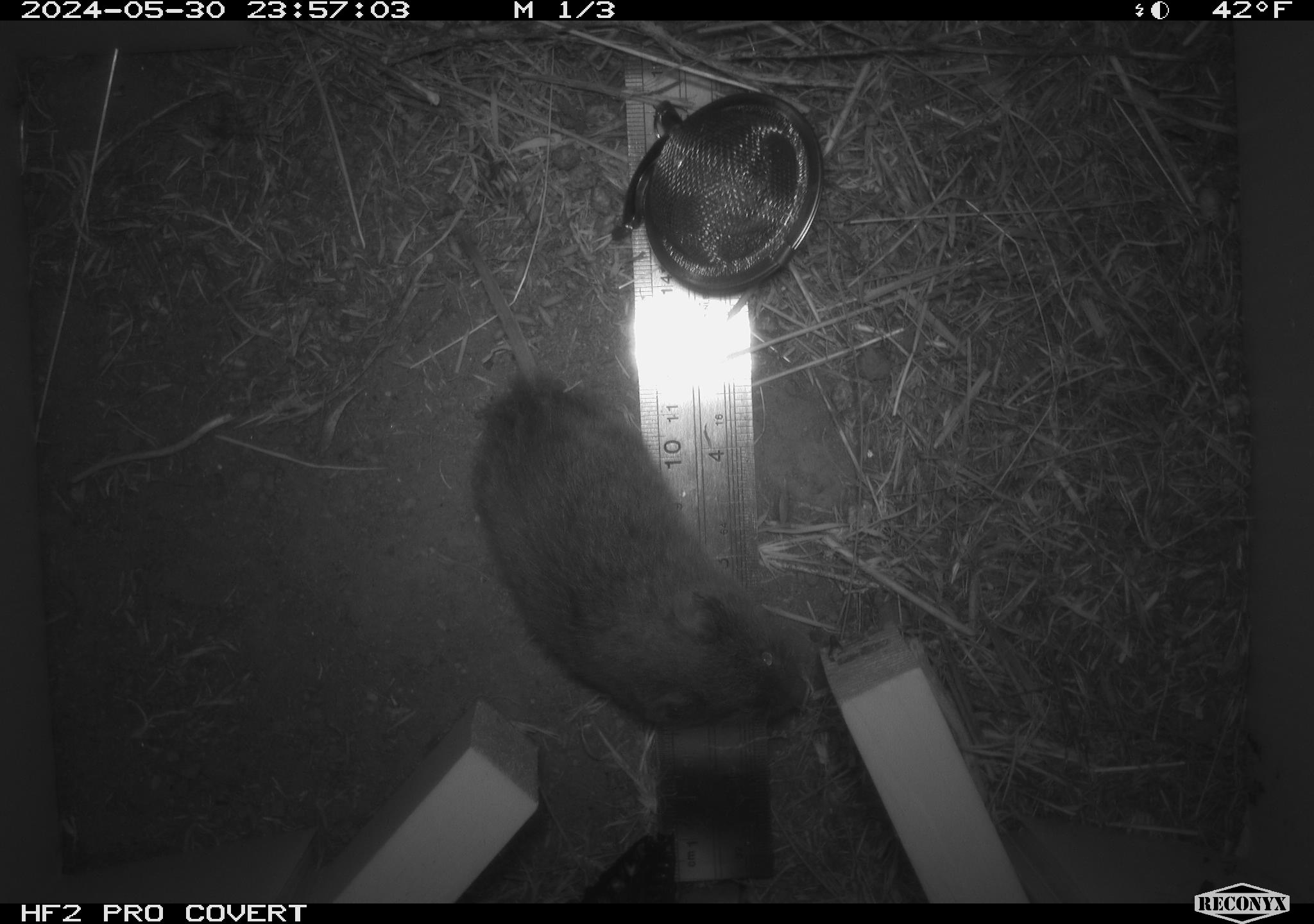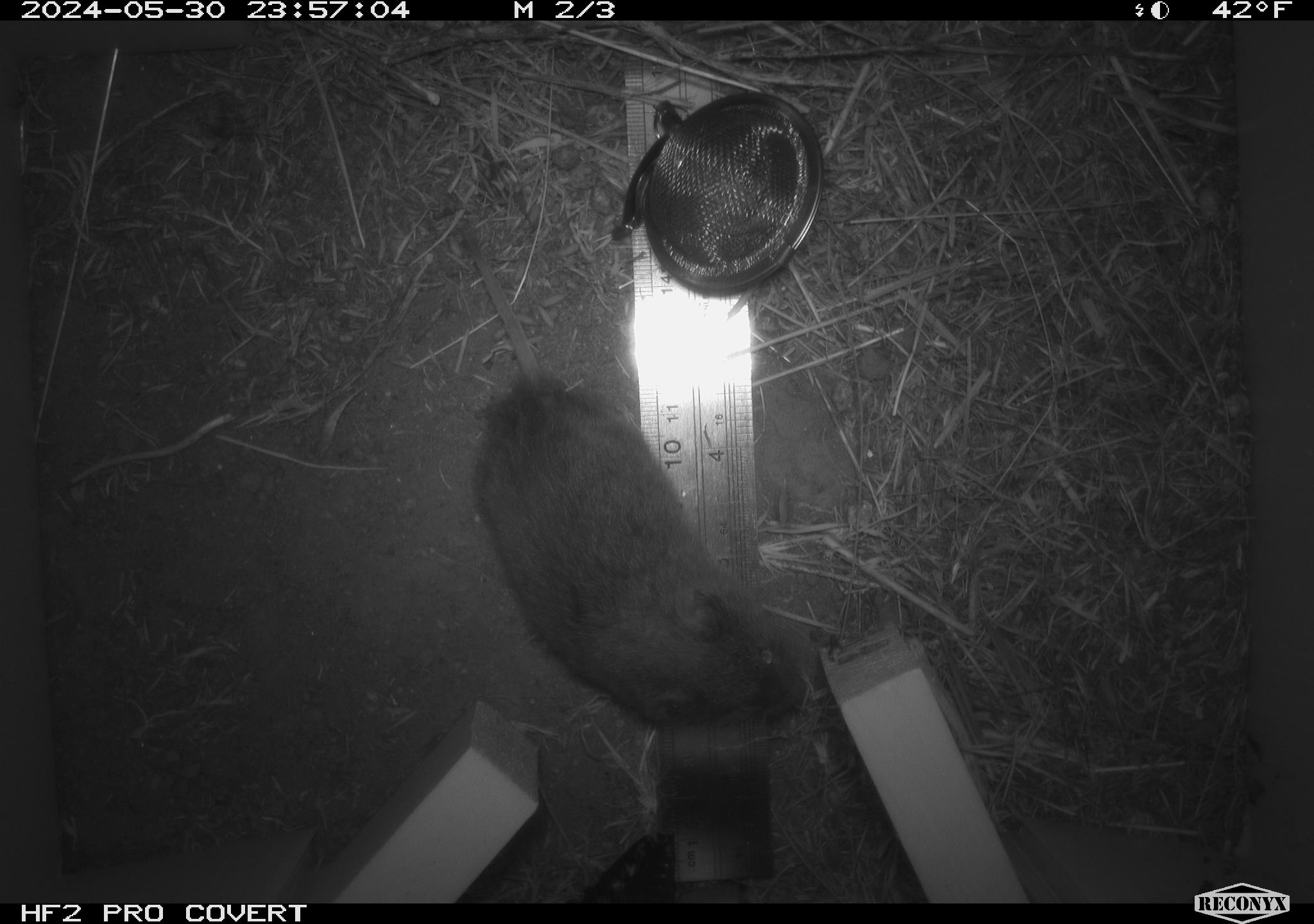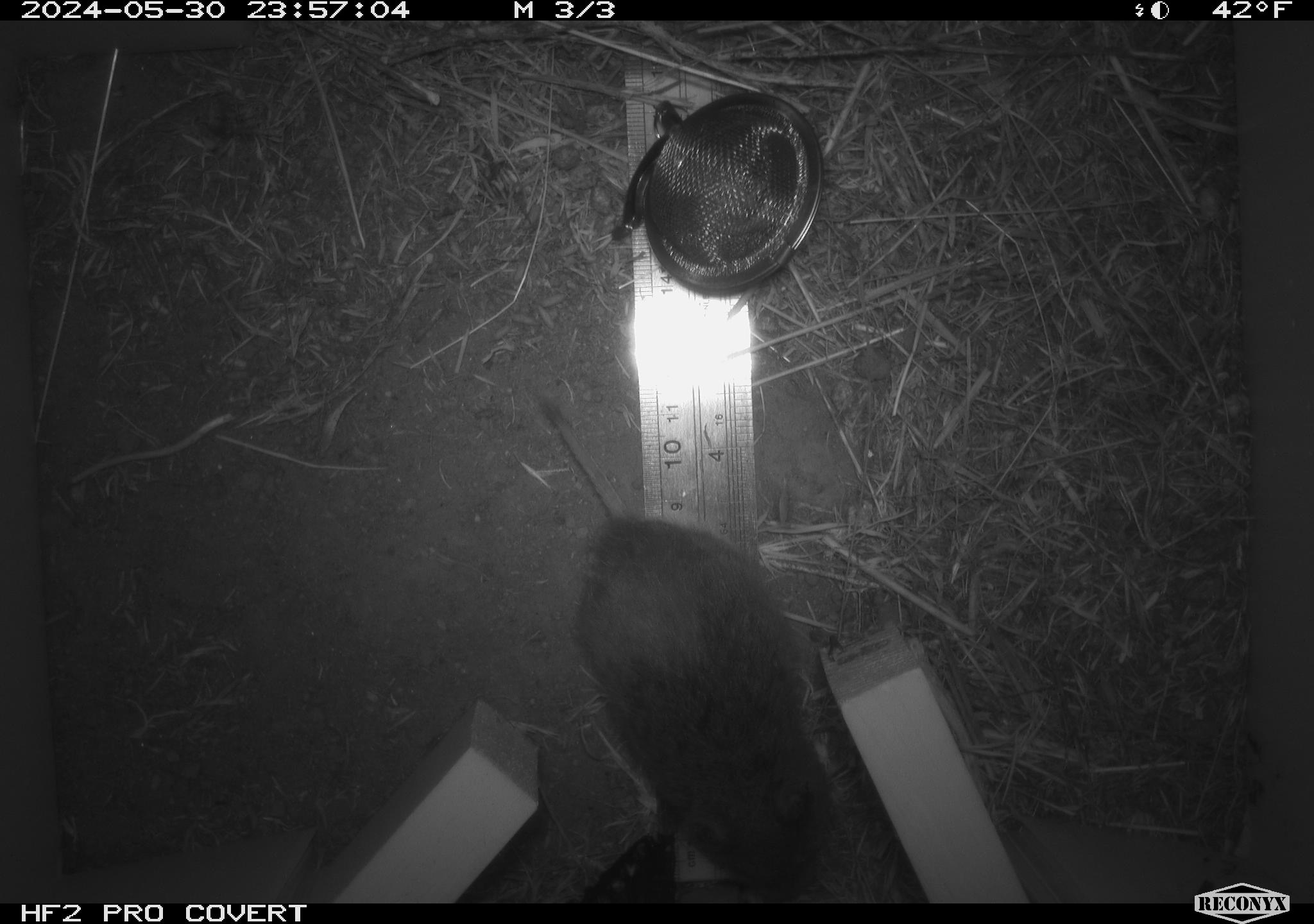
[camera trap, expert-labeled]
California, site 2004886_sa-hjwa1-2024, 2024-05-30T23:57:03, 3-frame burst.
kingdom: Animalia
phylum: Chordata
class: Mammalia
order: Rodentia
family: Cricetidae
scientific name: Cricetidae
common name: hamsters, voles, lemmings, and allies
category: cricetidae family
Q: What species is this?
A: Cricetidae family (hamsters, voles, lemmings, and allies) (Cricetidae).